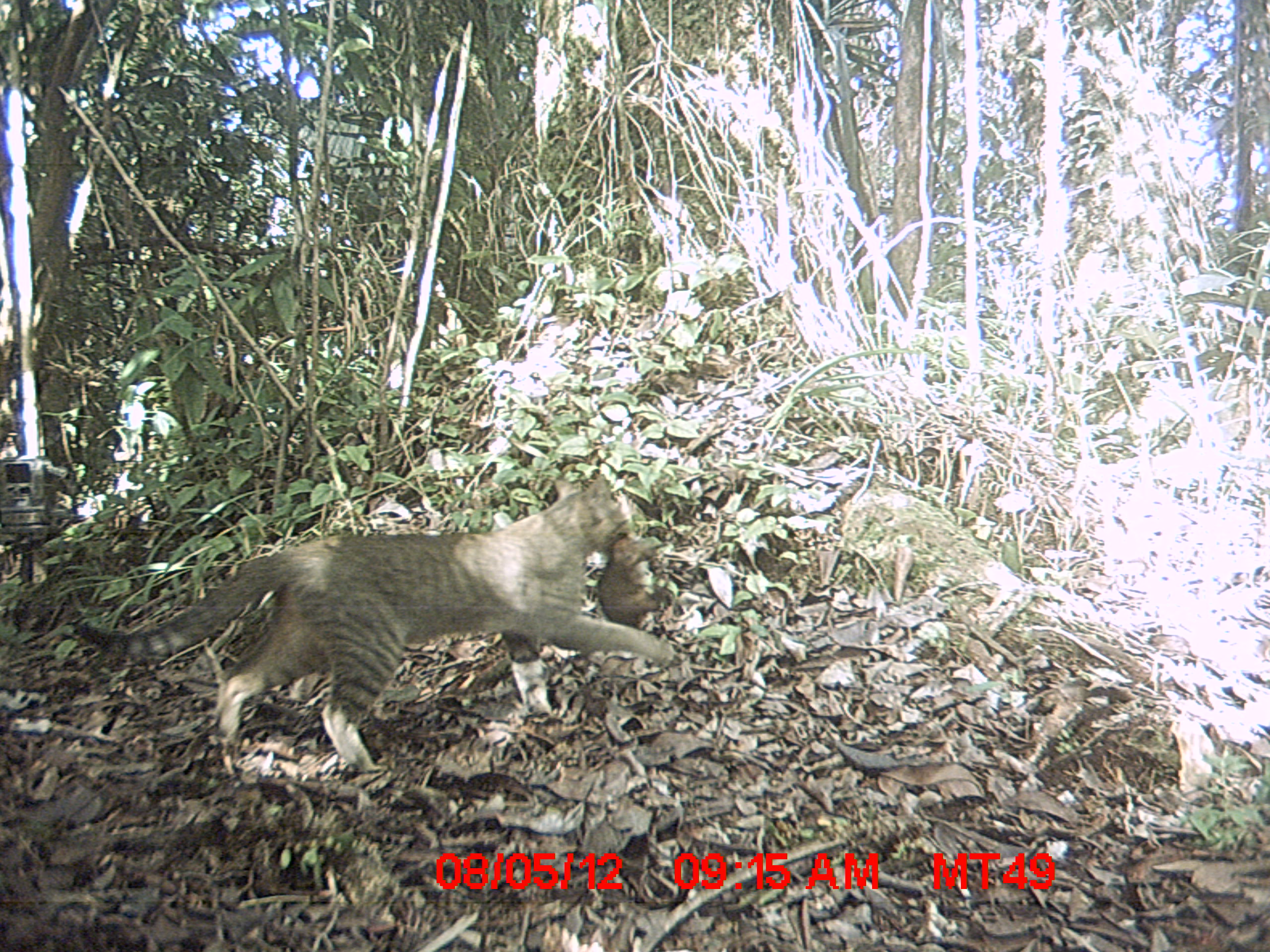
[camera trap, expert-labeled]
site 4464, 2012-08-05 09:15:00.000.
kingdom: Animalia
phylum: Chordata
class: Mammalia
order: Carnivora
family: Felidae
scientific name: Felidae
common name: felids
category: felis sp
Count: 1.